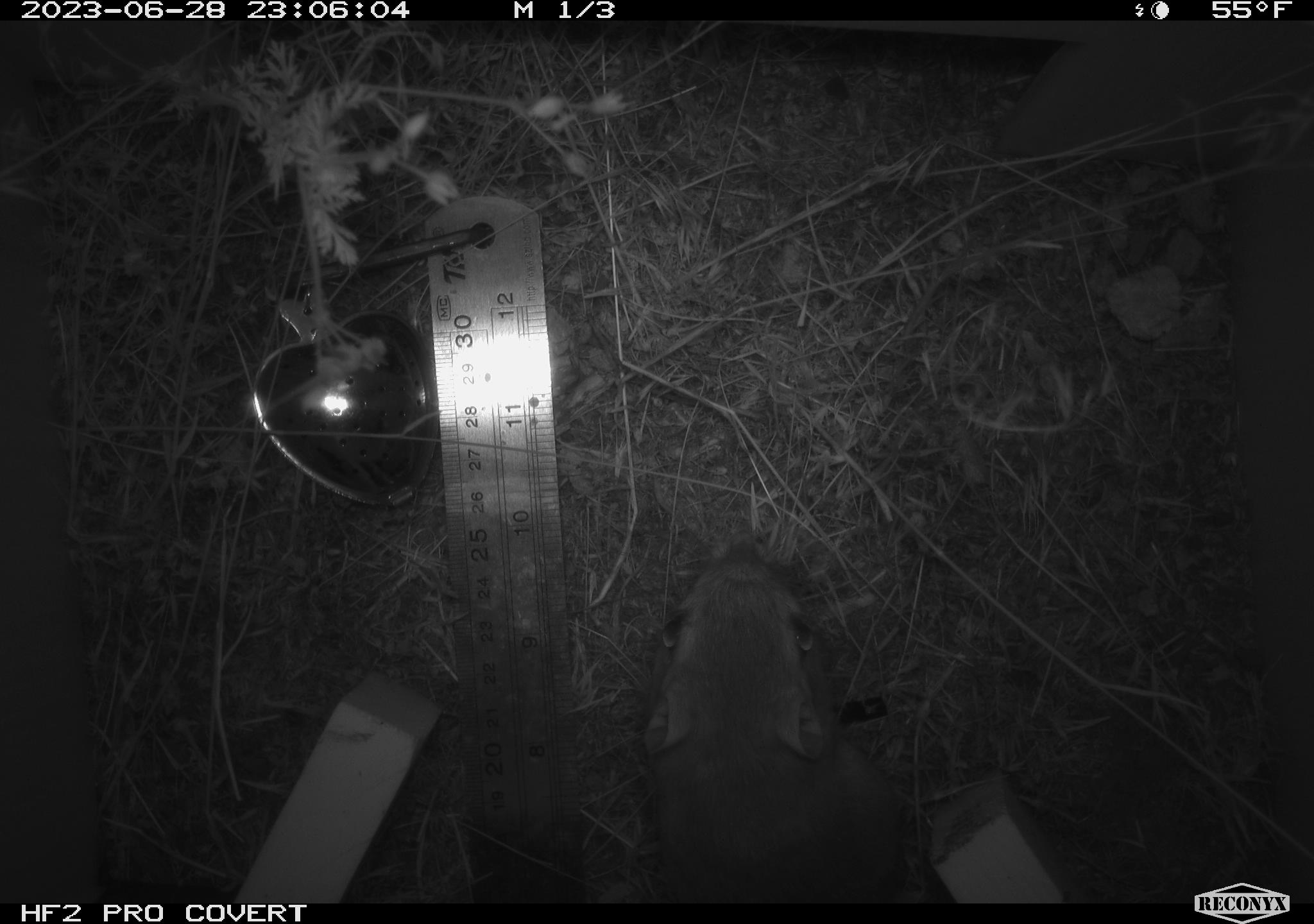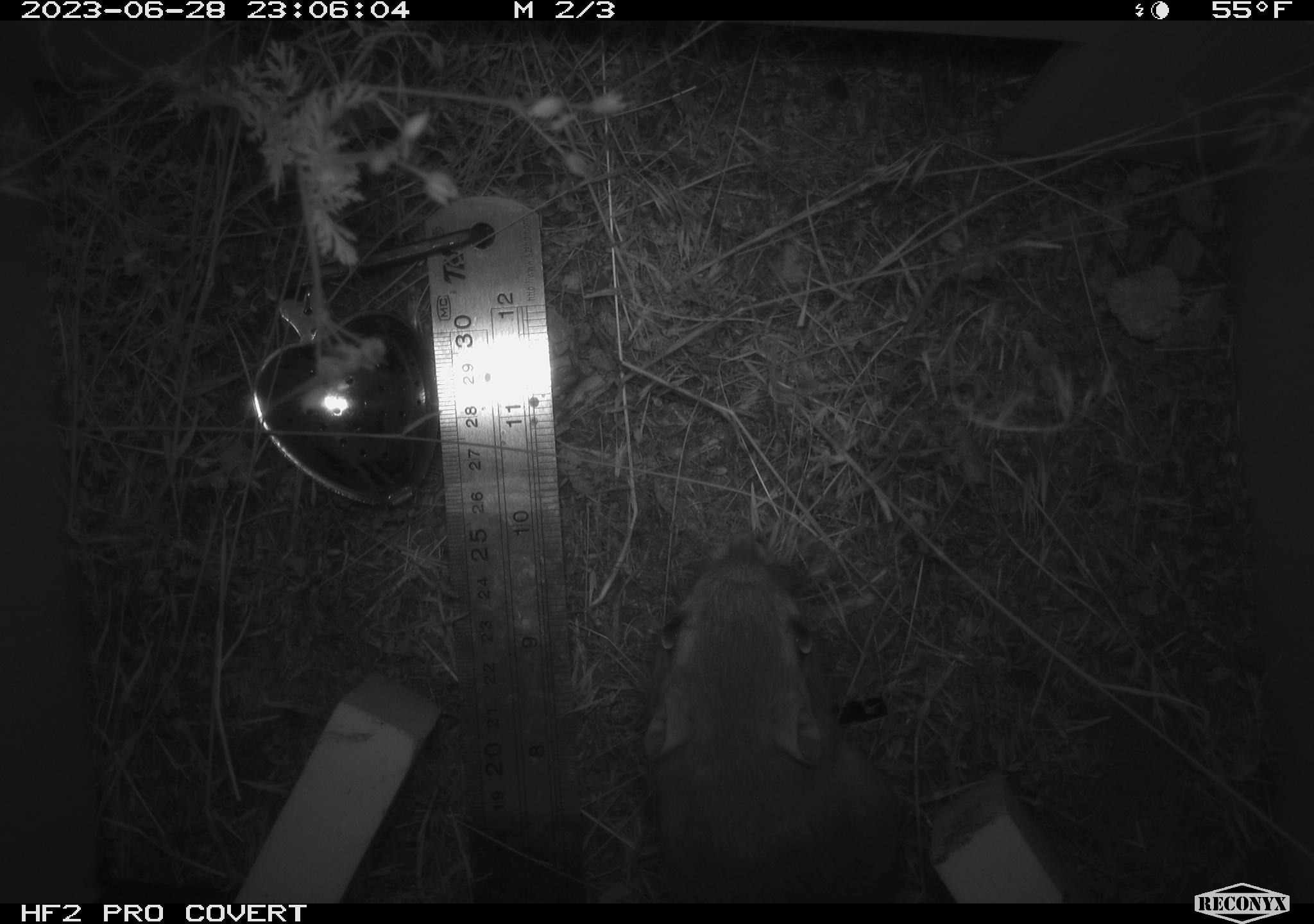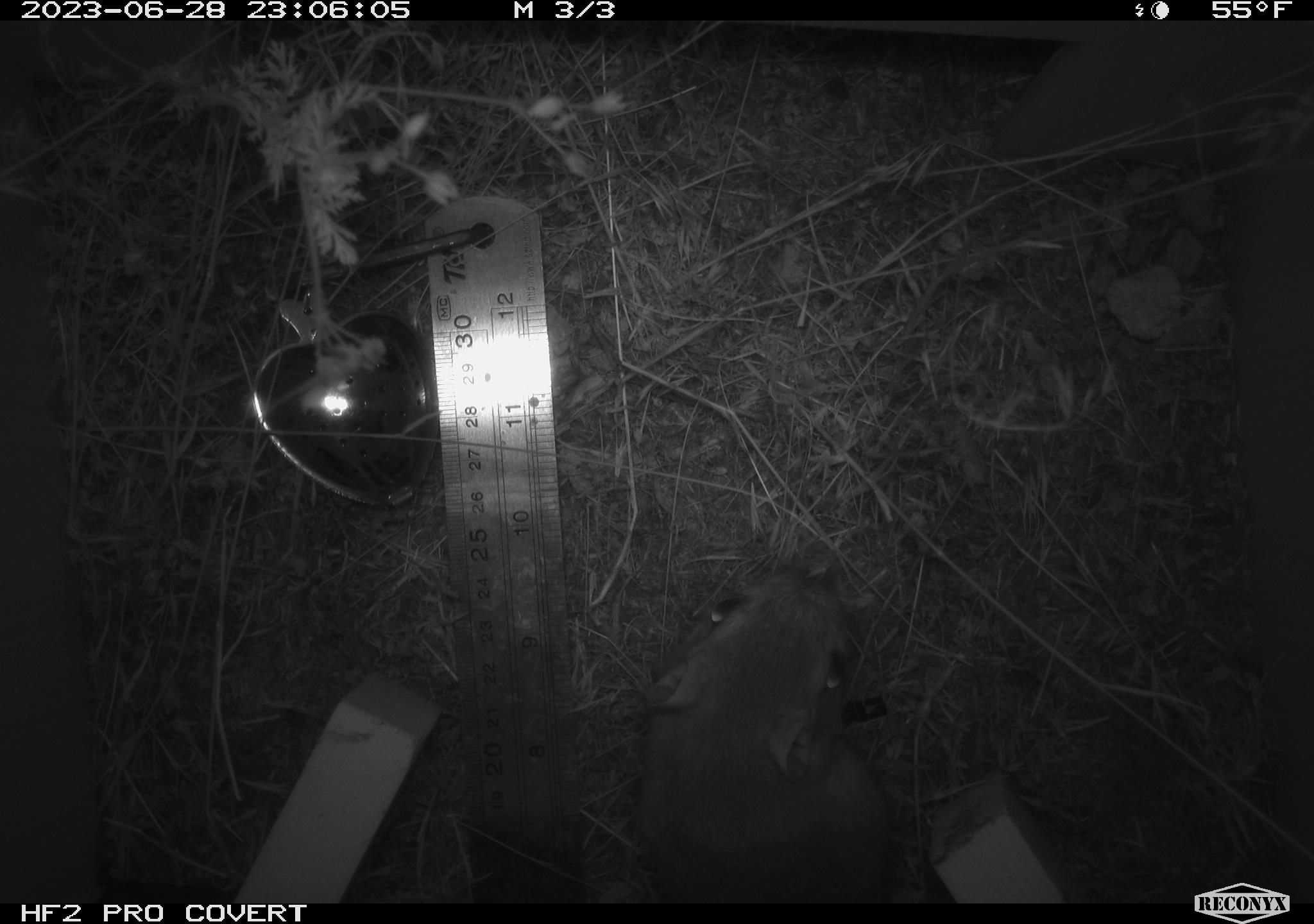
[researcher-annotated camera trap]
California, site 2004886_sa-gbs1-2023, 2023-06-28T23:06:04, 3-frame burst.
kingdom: Animalia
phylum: Chordata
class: Mammalia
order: Rodentia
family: Heteromyidae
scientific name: Heteromyidae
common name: kangaroo rats and pocket mice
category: heteromyidae family